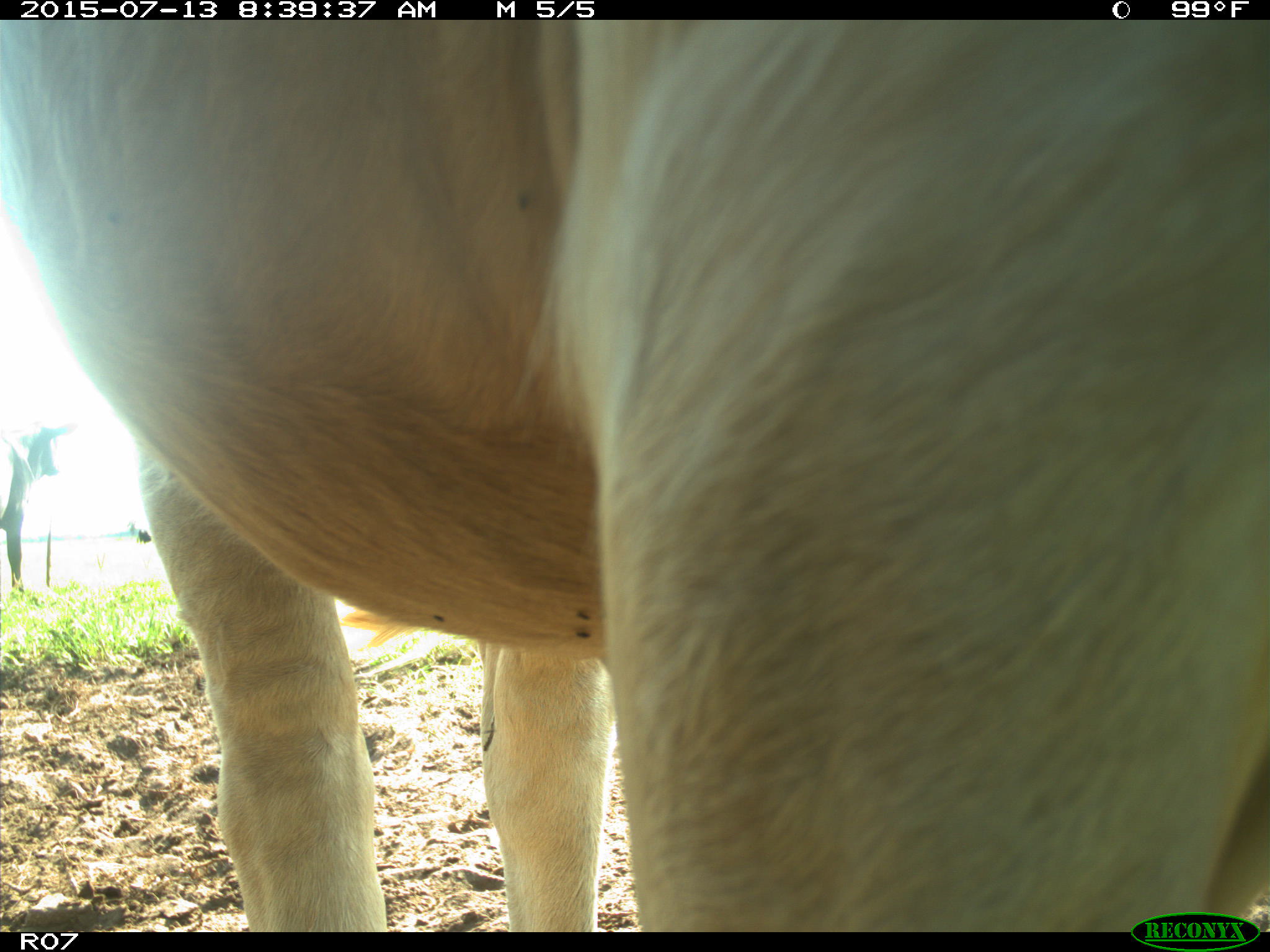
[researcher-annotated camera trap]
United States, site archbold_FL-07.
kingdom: Animalia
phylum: Chordata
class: Mammalia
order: Artiodactyla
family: Bovidae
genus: Bos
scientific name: Bos taurus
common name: domestic cow